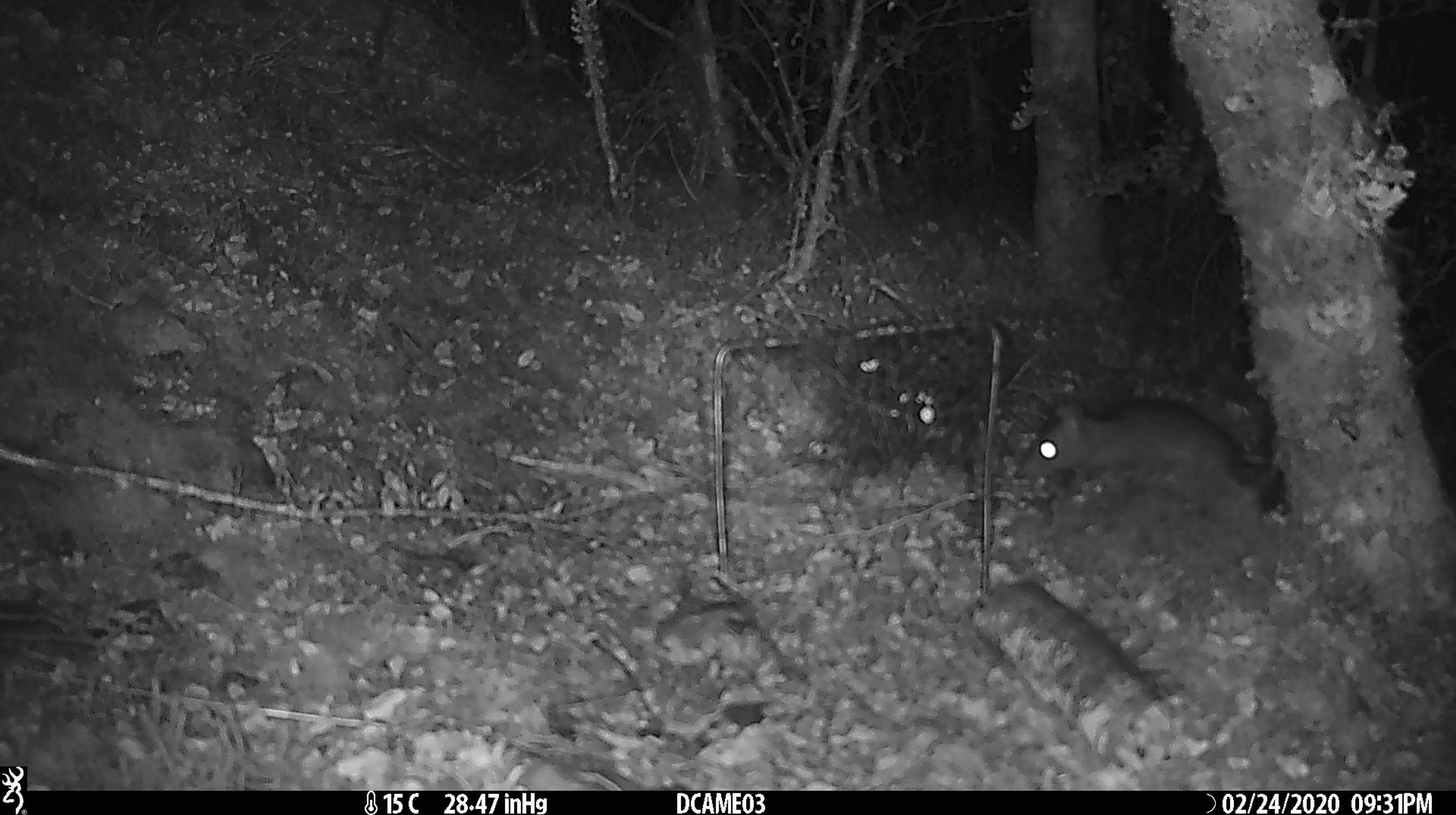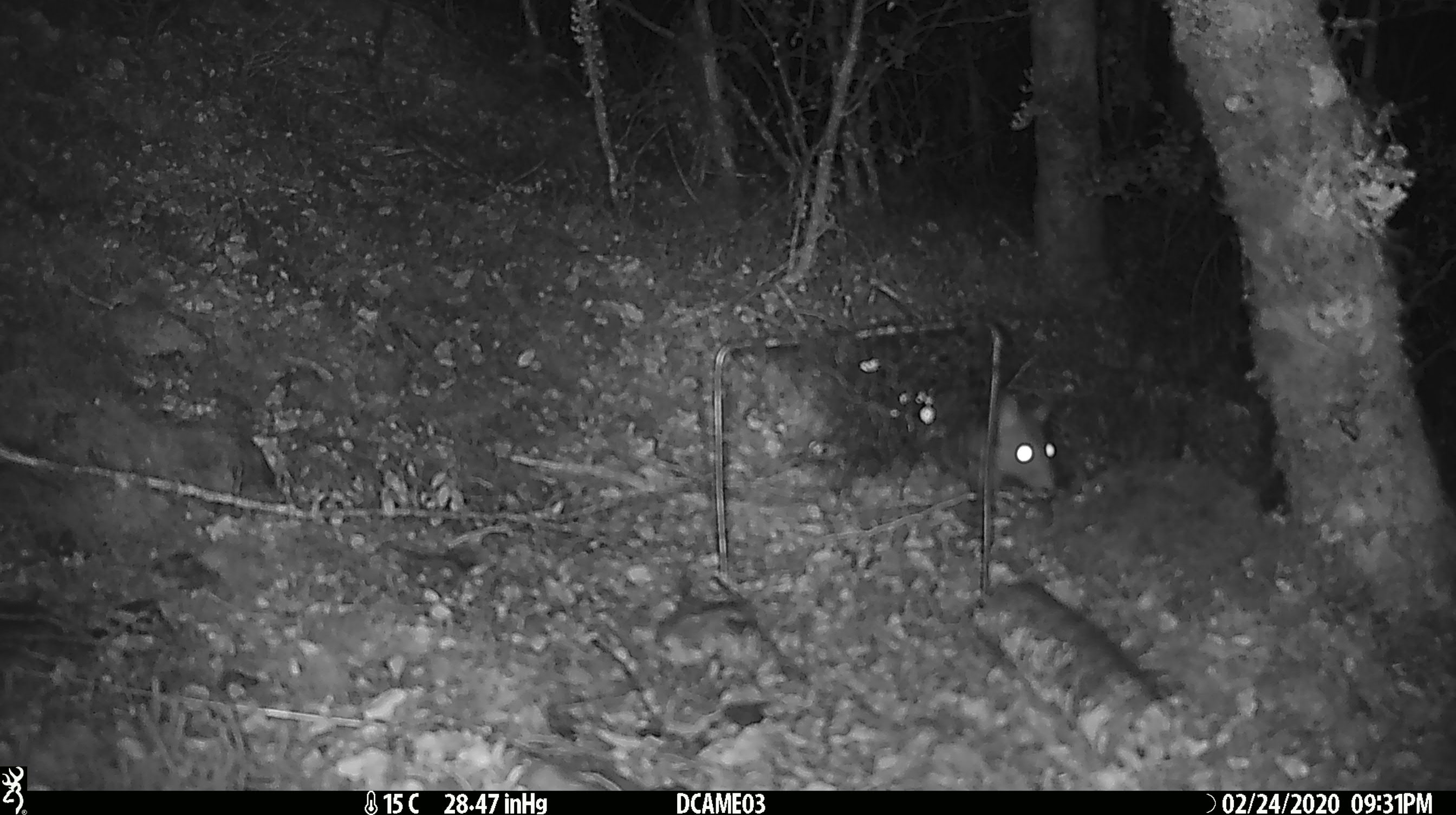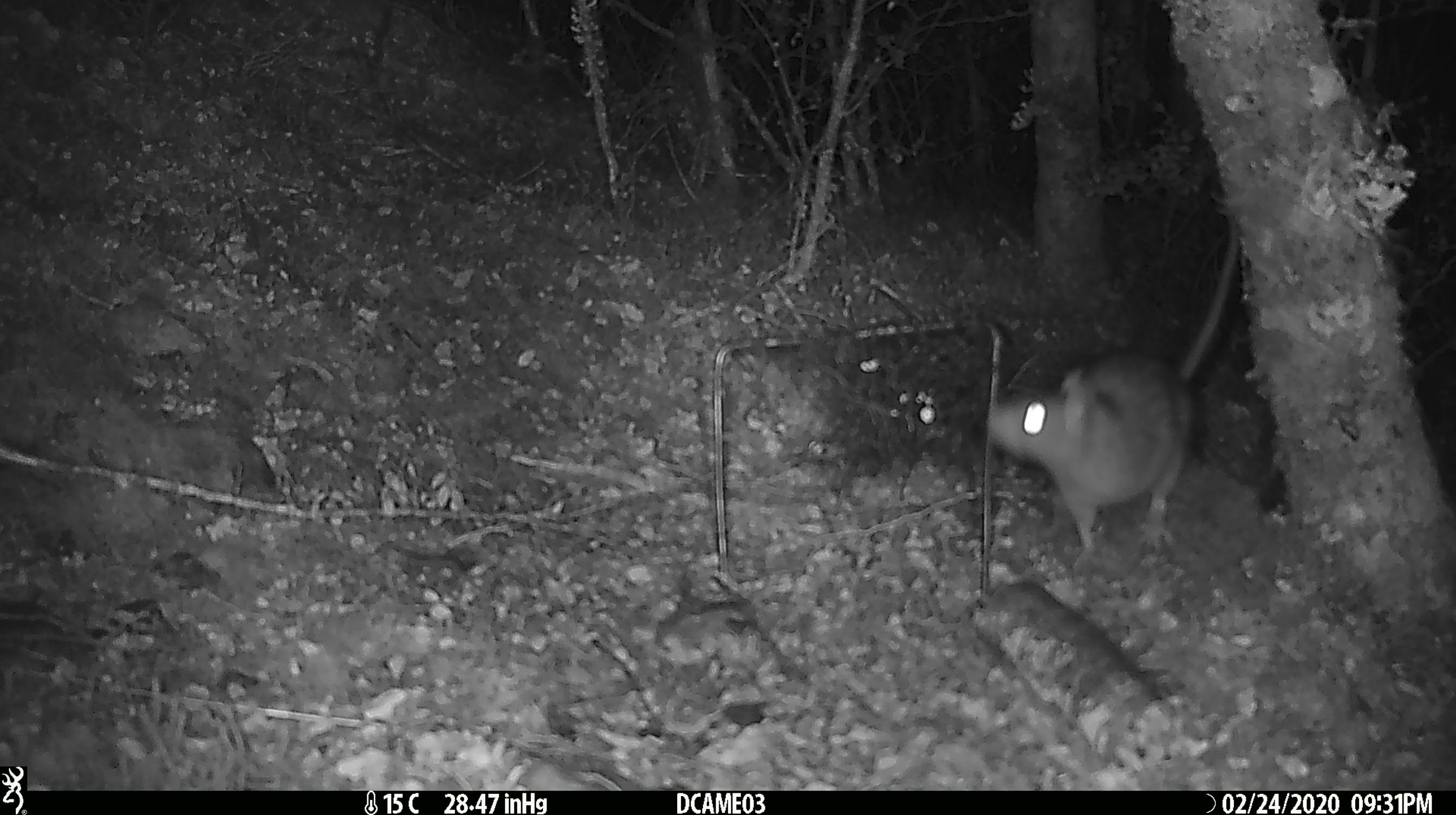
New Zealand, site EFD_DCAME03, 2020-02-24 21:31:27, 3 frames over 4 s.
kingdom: Animalia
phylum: Chordata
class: Mammalia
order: Rodentia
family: Muridae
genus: Rattus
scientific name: Rattus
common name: rat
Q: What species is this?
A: Rat (Rattus).